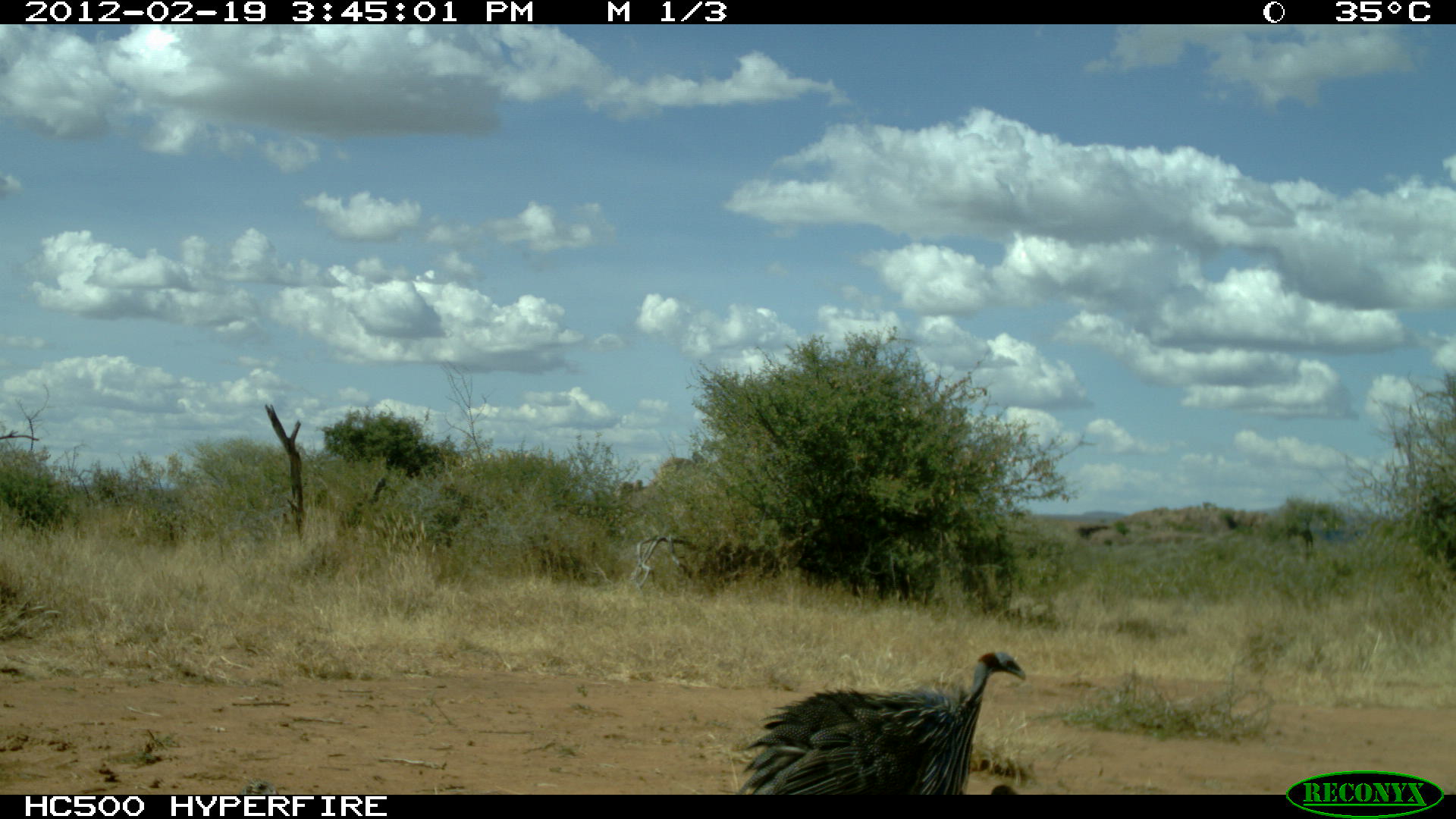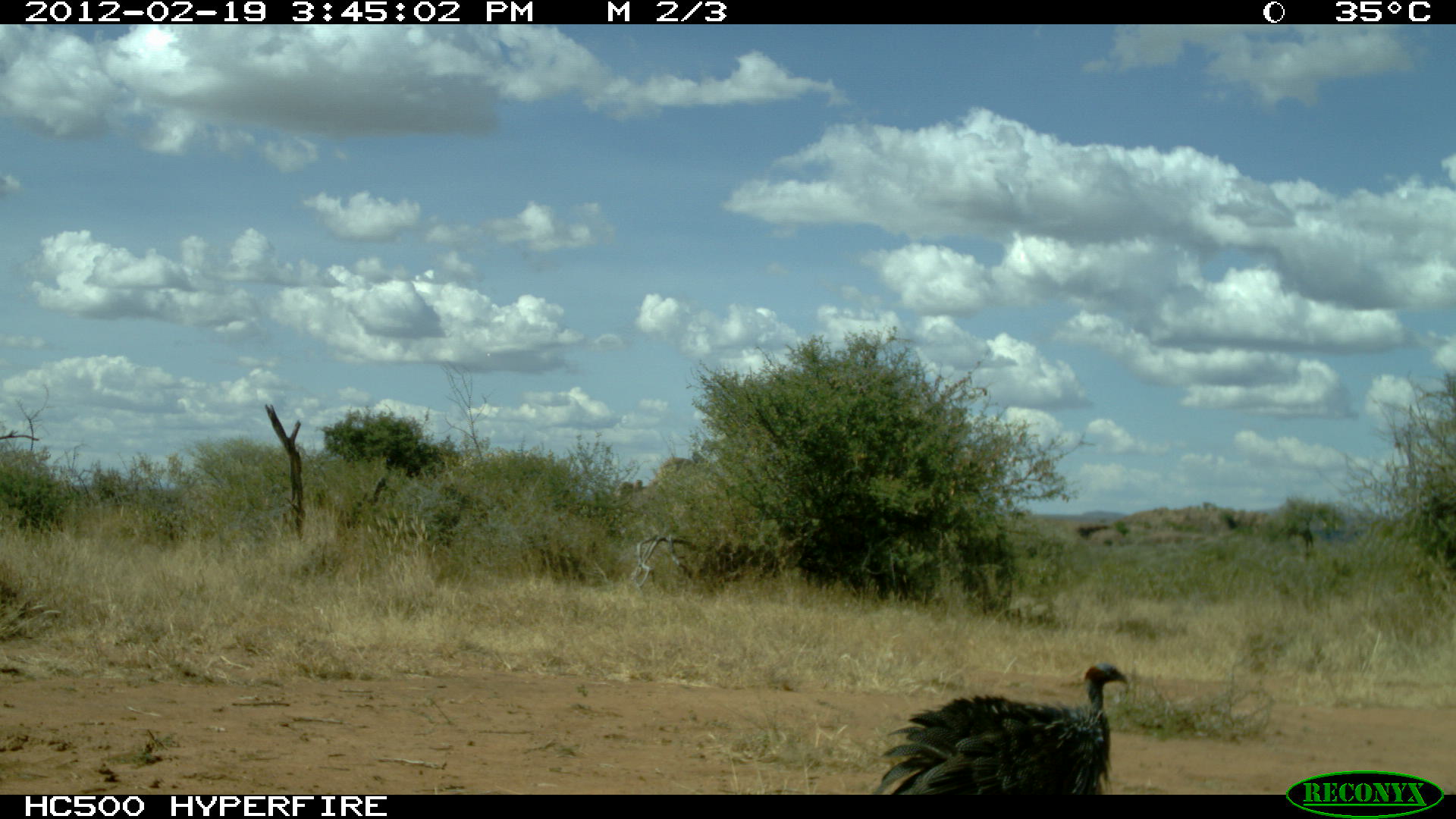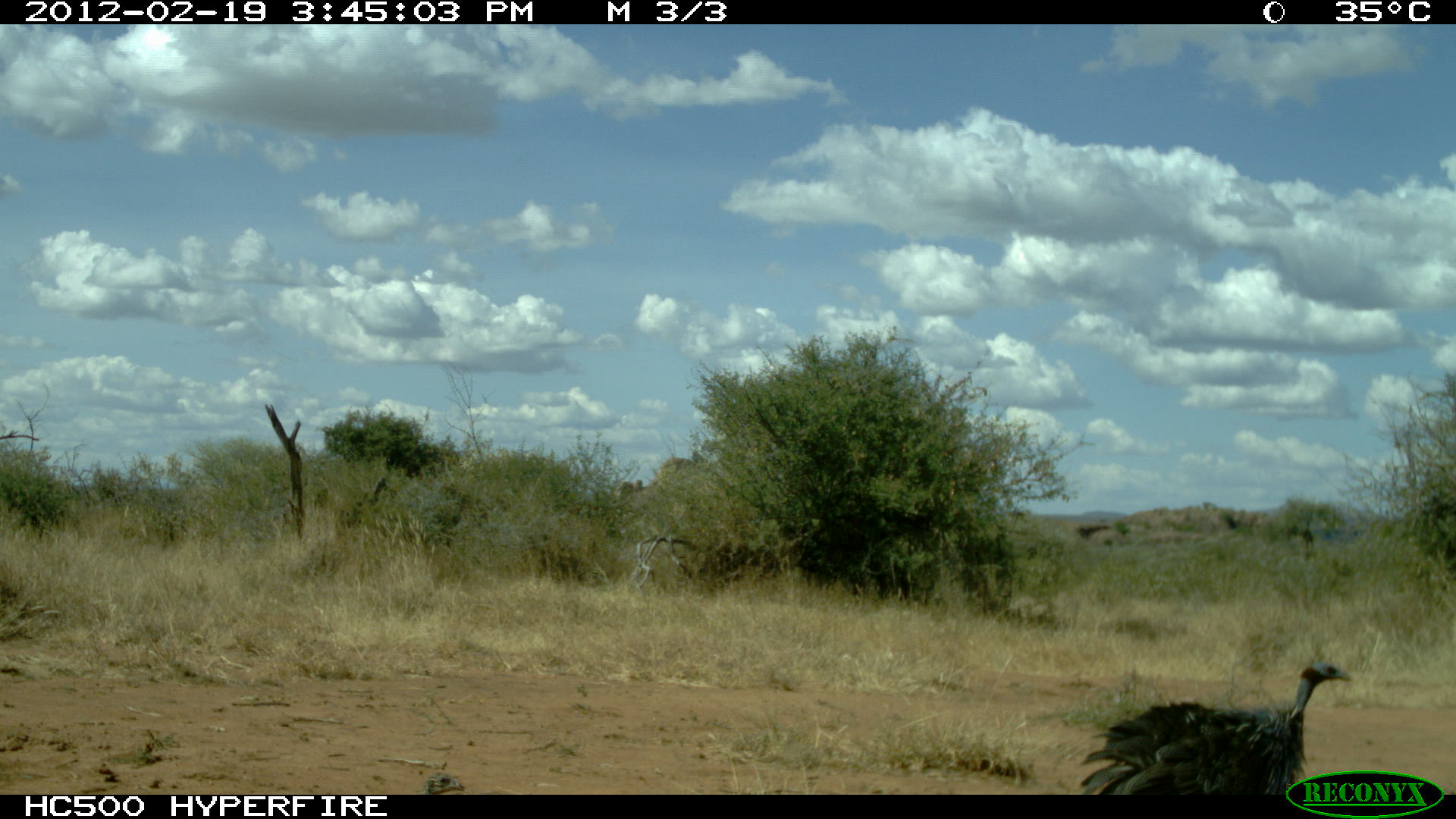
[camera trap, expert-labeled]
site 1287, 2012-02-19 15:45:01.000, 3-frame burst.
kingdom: Animalia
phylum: Chordata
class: Aves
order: Galliformes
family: Numididae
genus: Acryllium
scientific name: Acryllium vulturinum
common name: vulturine guineafowl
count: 2